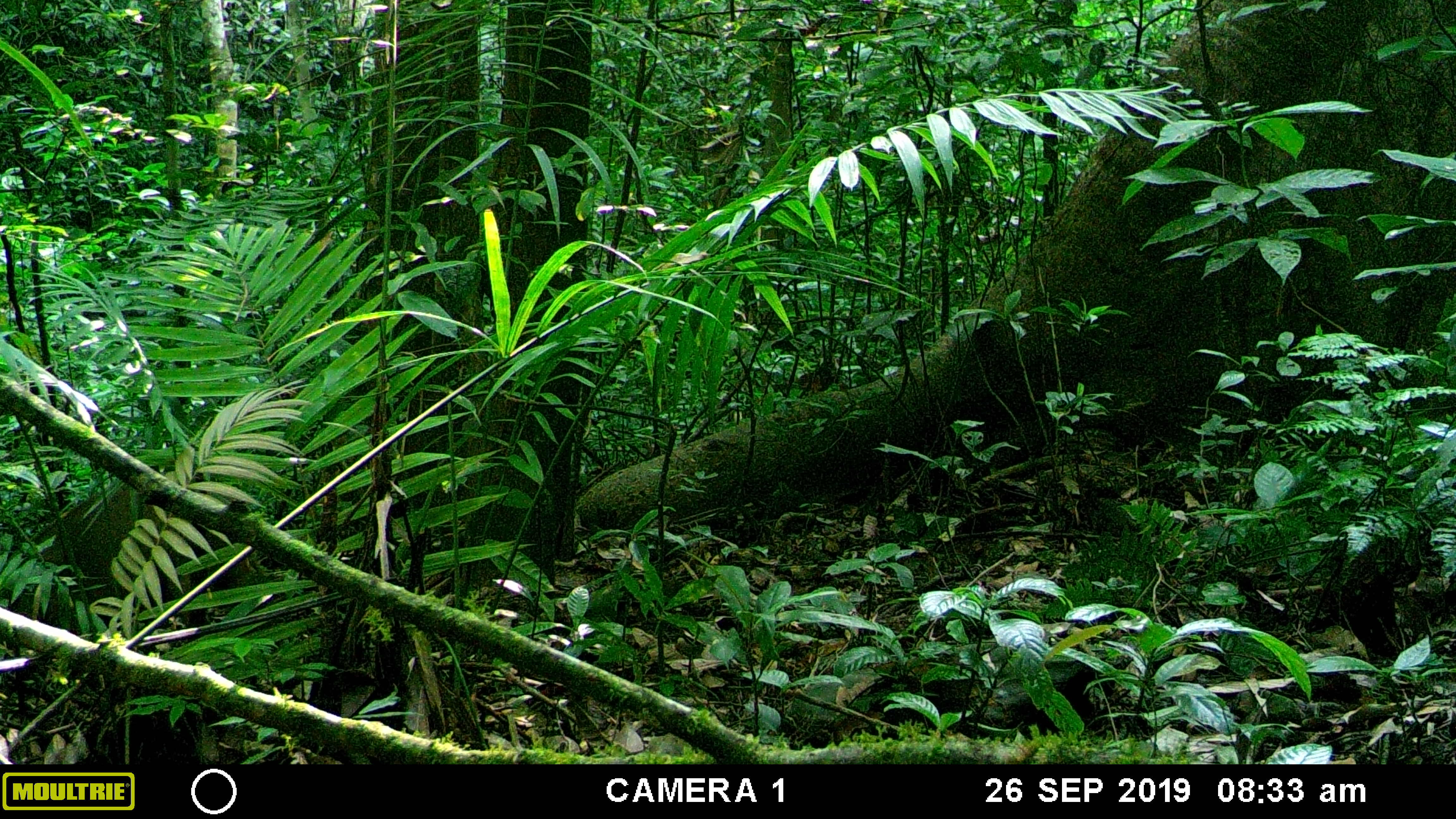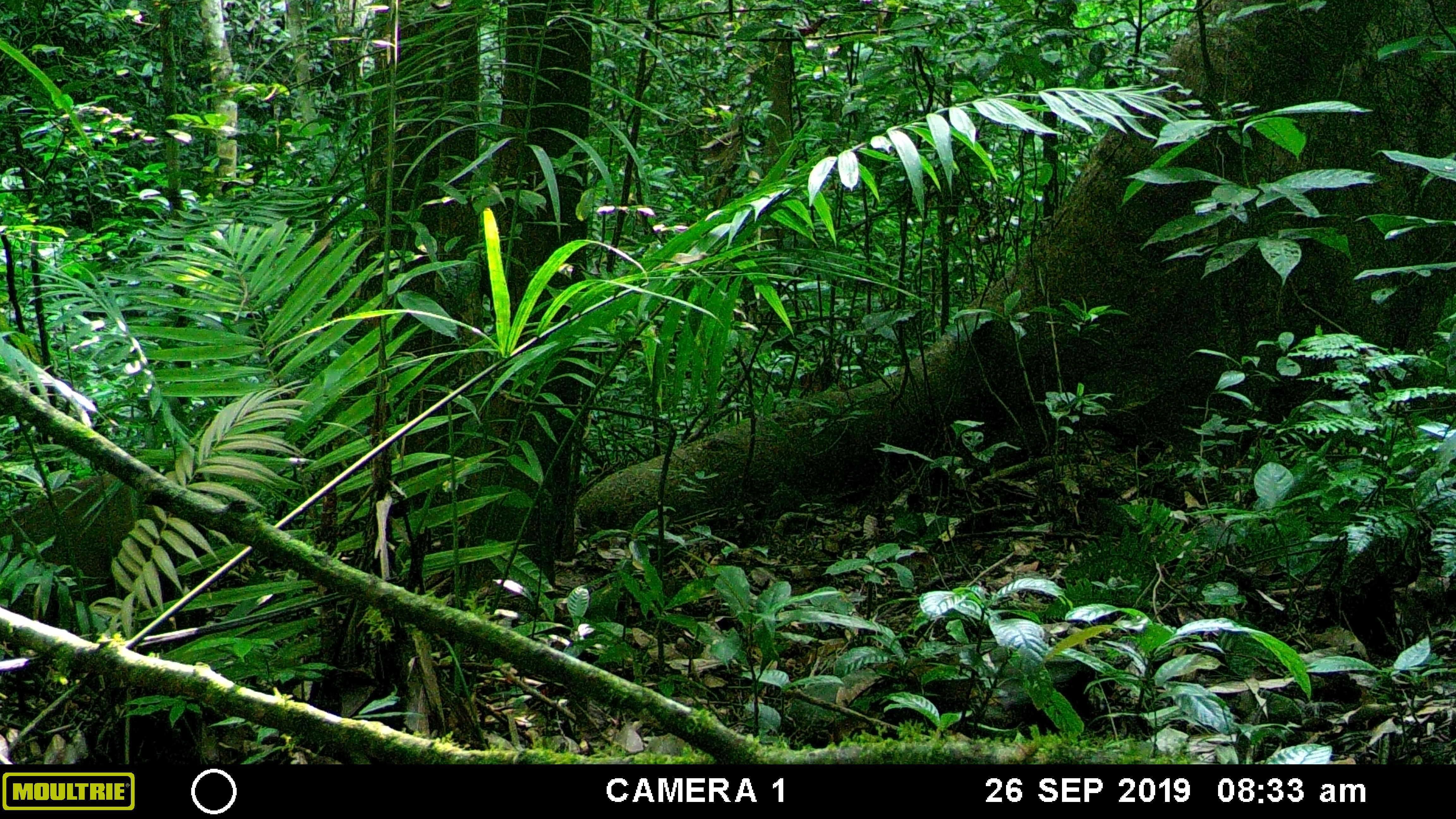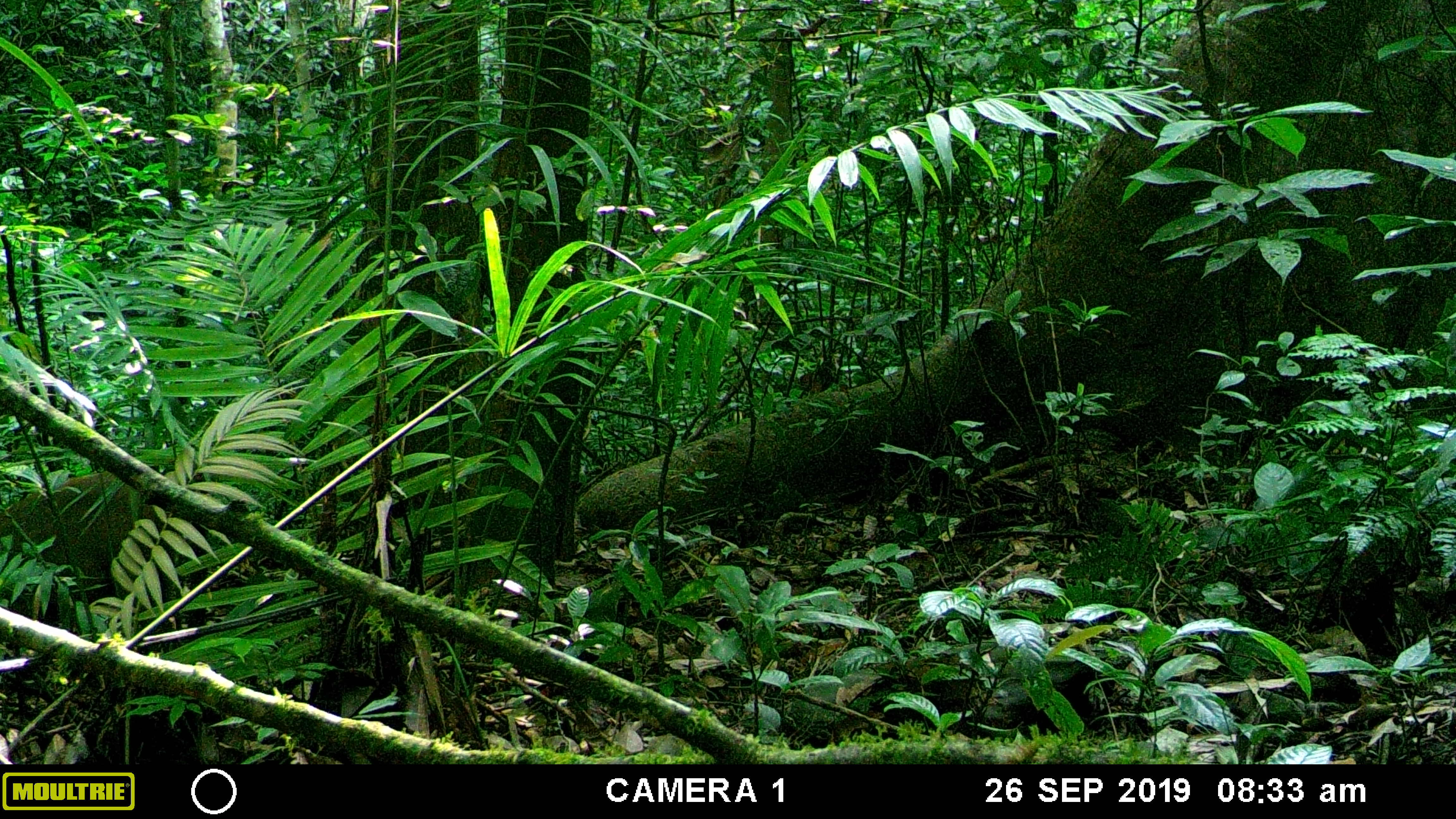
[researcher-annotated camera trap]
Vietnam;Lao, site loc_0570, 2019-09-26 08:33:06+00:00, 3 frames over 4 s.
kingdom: Animalia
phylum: Chordata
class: Mammalia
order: Artiodactyla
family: Suidae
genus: Sus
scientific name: Sus scrofa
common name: eurasian wild pig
Eurasian wild pig (Sus scrofa). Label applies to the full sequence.